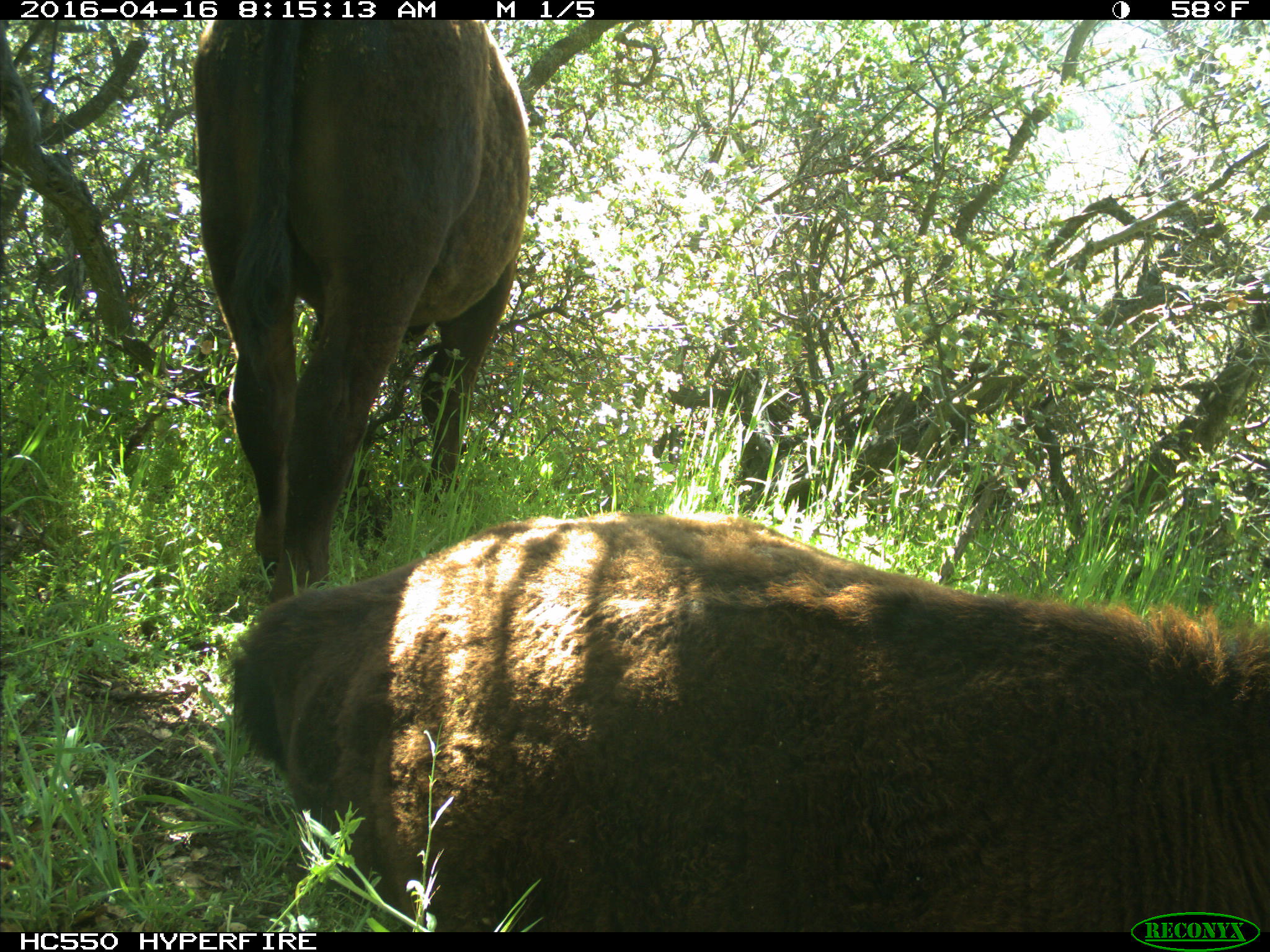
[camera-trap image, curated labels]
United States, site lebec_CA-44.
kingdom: Animalia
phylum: Chordata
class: Mammalia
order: Artiodactyla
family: Bovidae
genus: Bos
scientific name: Bos taurus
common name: domestic cow